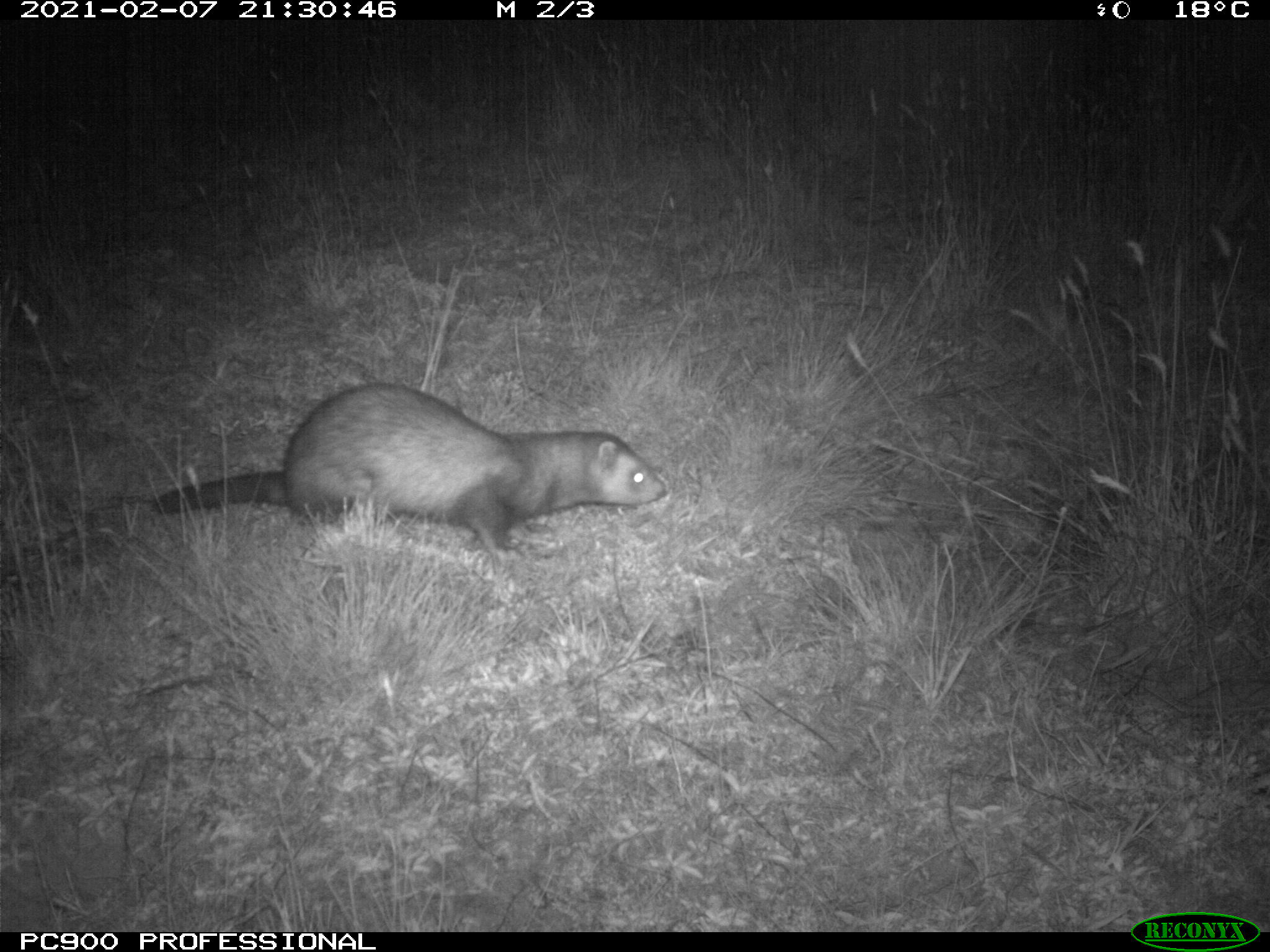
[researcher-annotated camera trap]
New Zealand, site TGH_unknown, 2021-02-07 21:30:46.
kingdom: Animalia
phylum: Chordata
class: Mammalia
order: Carnivora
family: Mustelidae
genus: Mustela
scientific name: Mustela furo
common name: ferret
Ferret (Mustela furo).